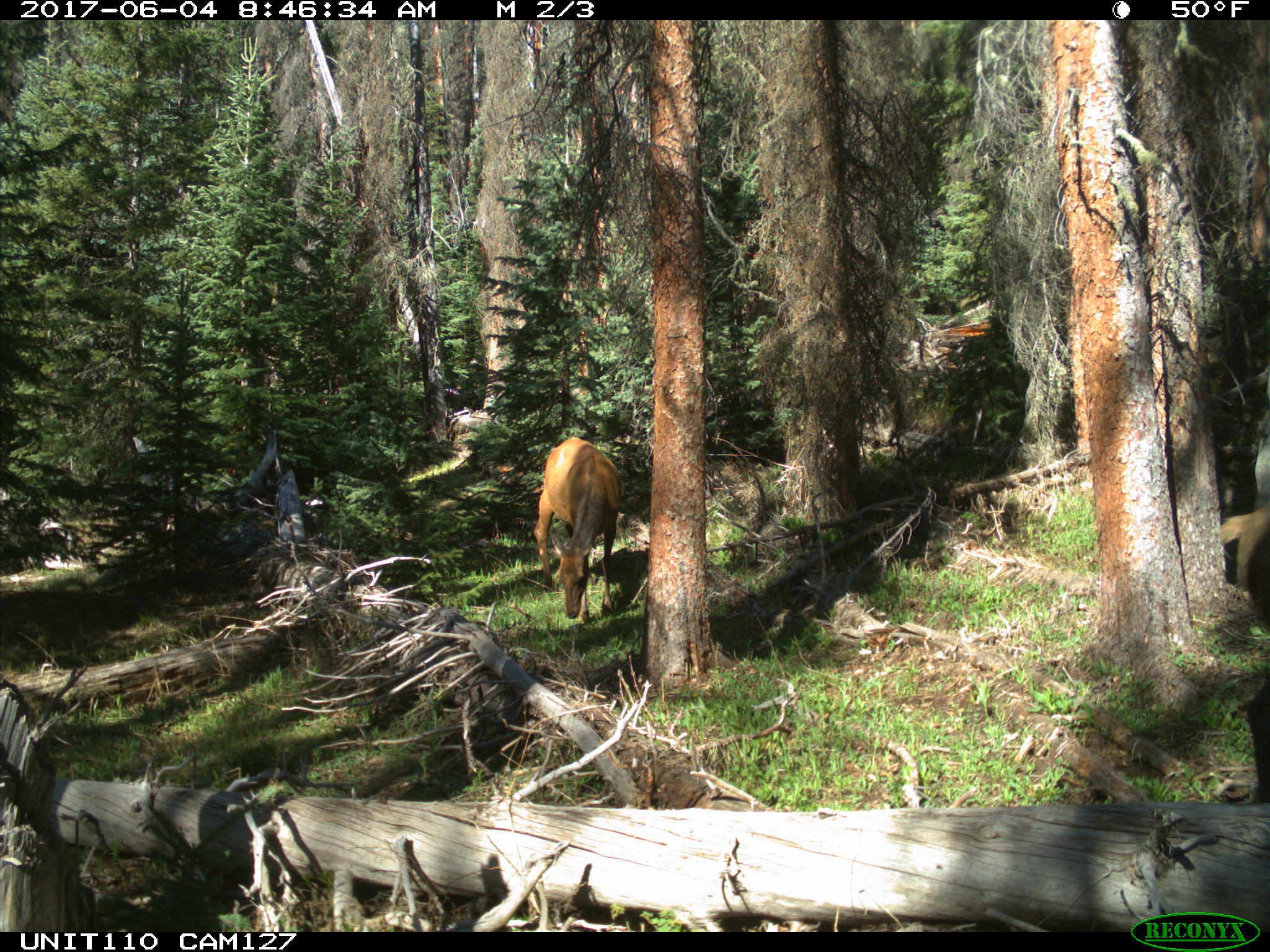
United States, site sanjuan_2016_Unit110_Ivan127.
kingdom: Animalia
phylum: Chordata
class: Mammalia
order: Artiodactyla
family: Cervidae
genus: Cervus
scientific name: Cervus elaphus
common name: red deer